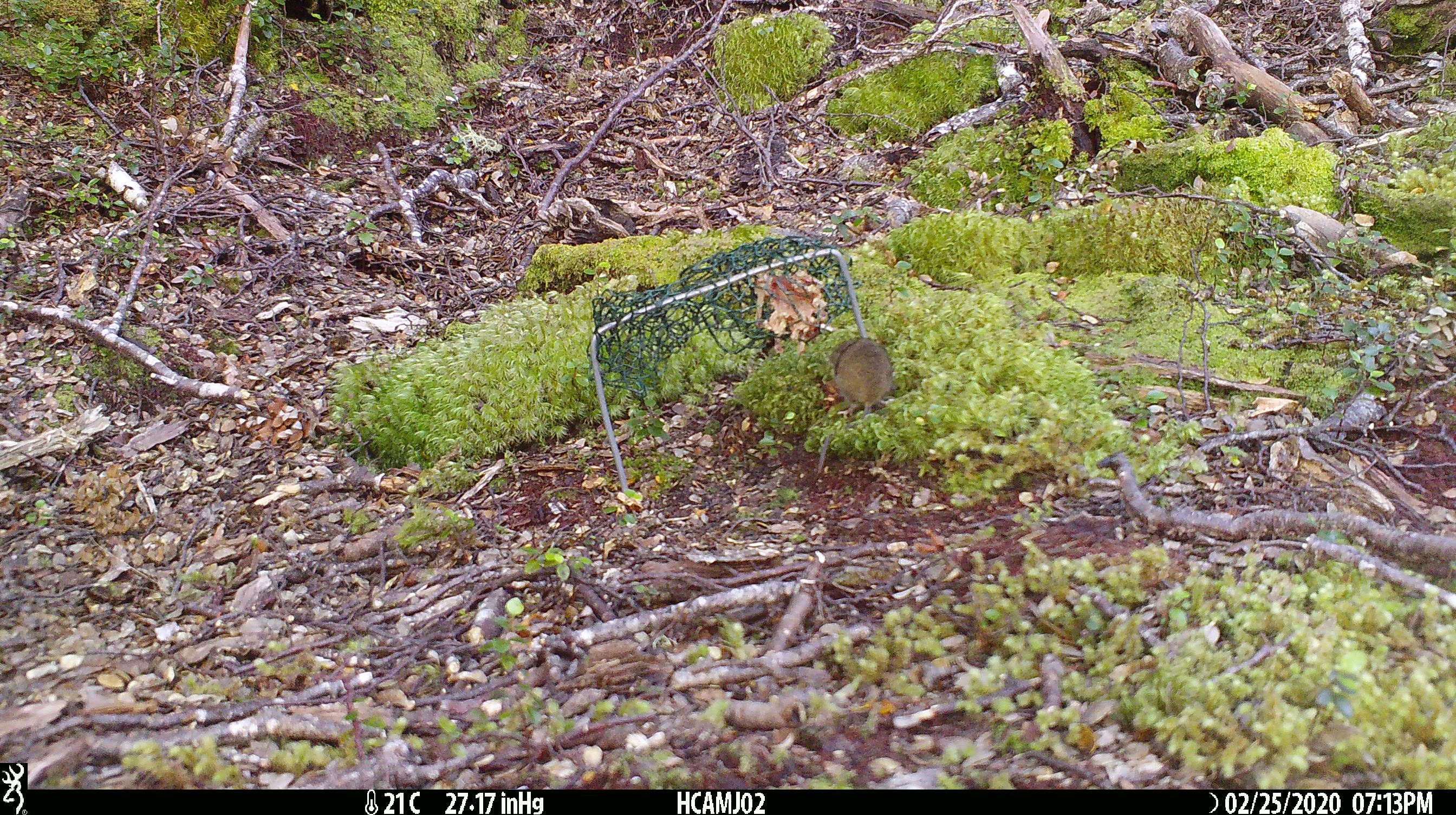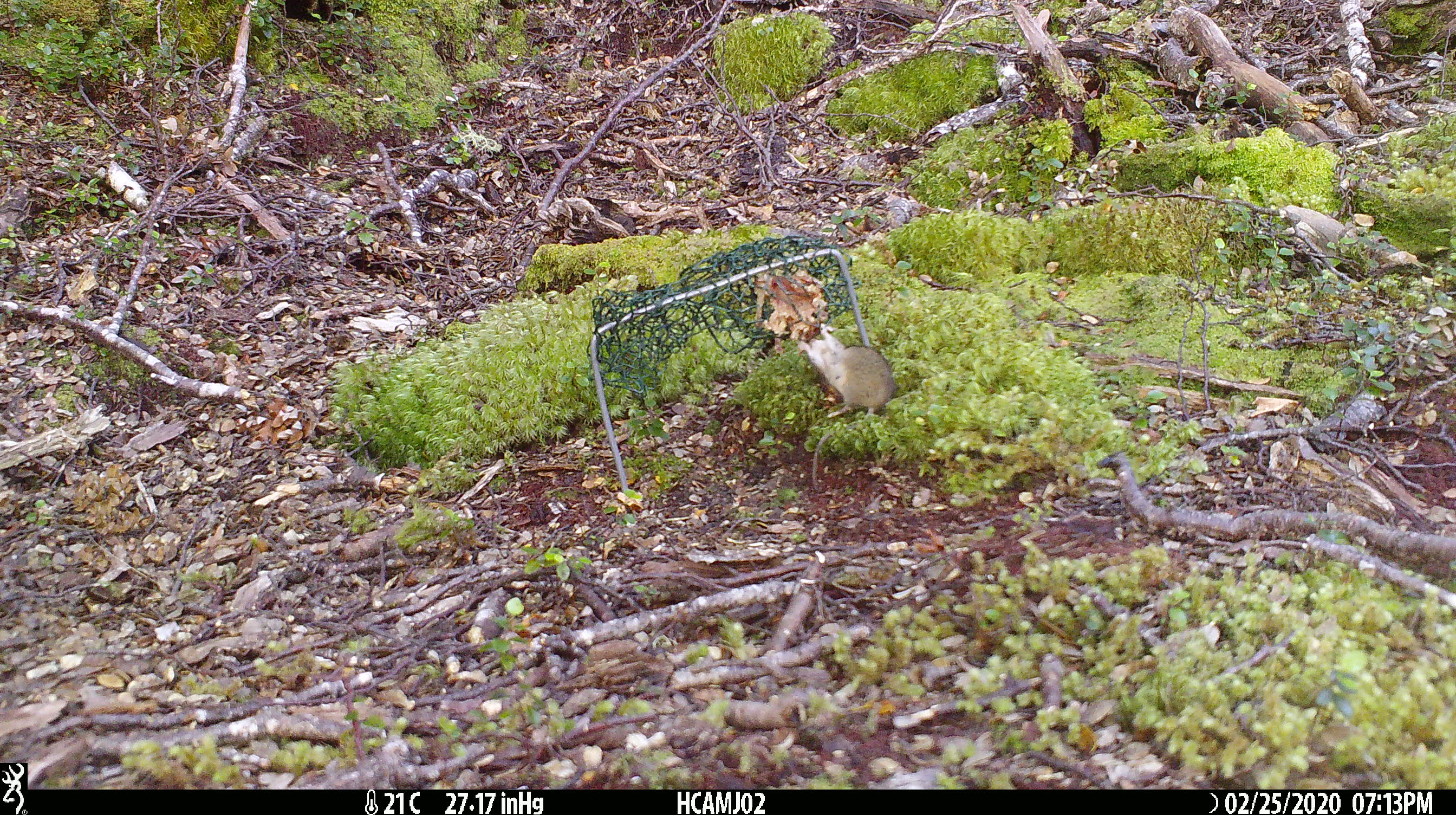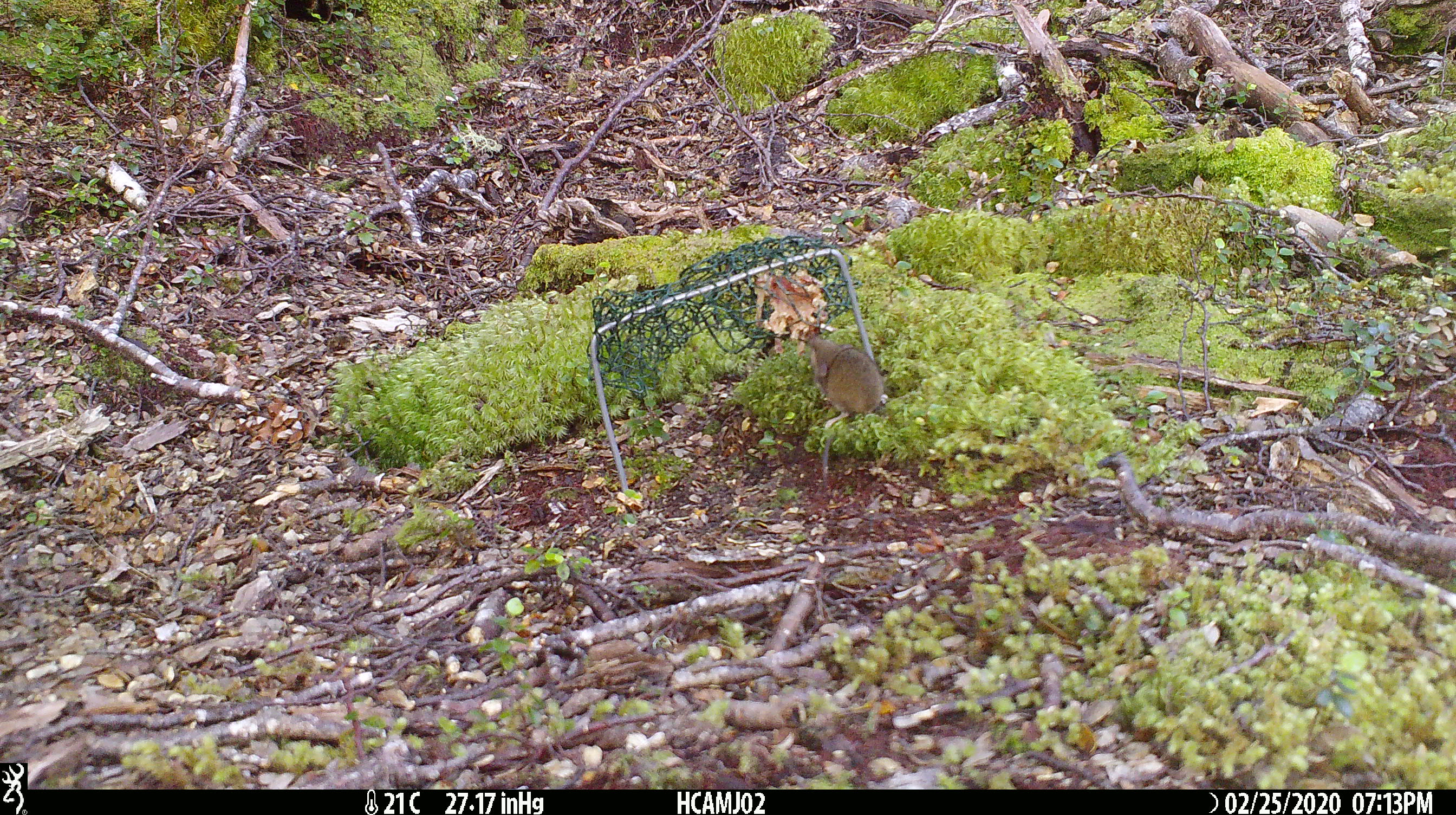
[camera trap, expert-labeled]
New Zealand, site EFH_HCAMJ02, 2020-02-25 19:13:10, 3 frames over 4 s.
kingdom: Animalia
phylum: Chordata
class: Mammalia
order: Rodentia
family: Muridae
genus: Mus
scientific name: Mus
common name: mouse